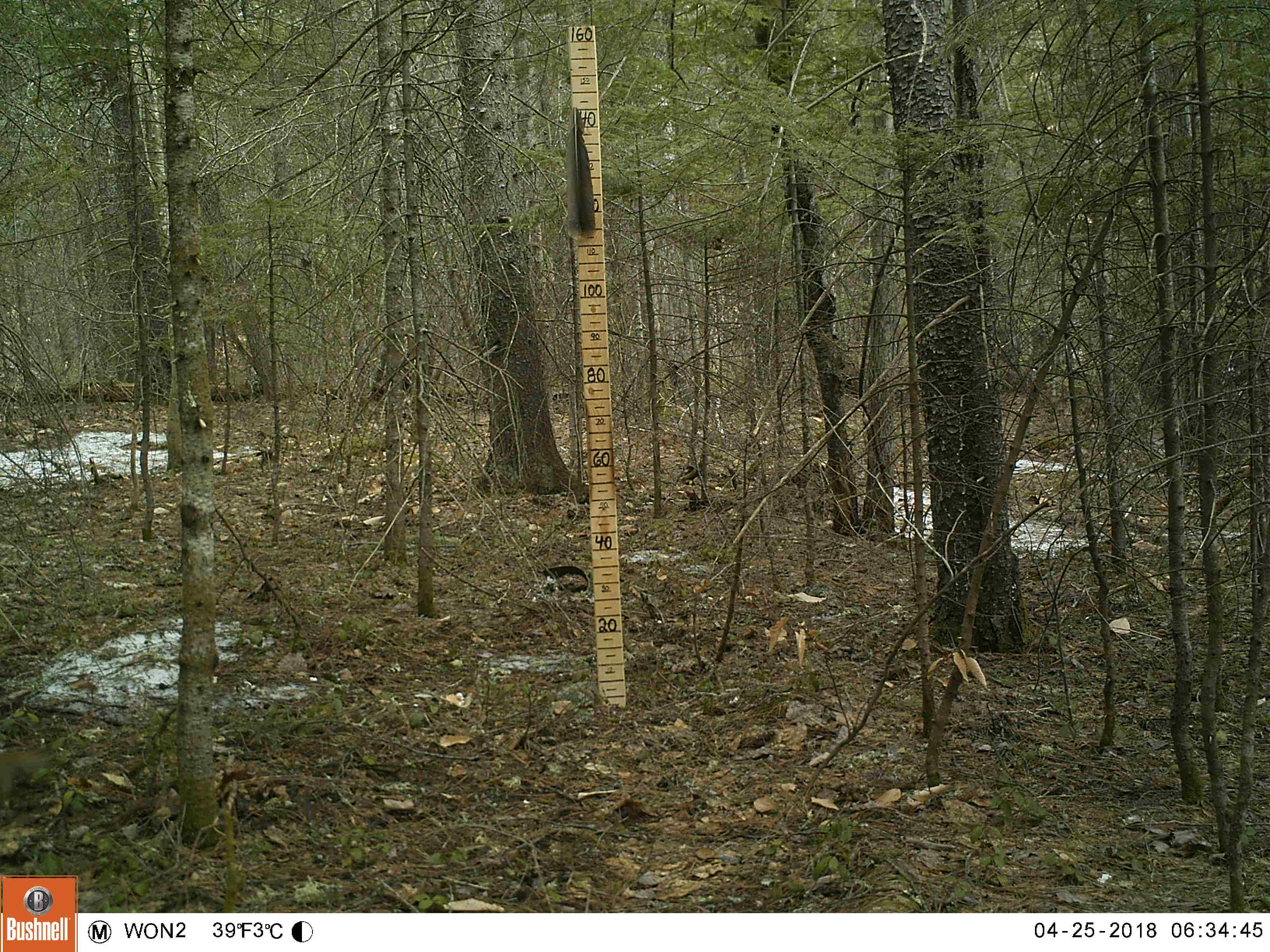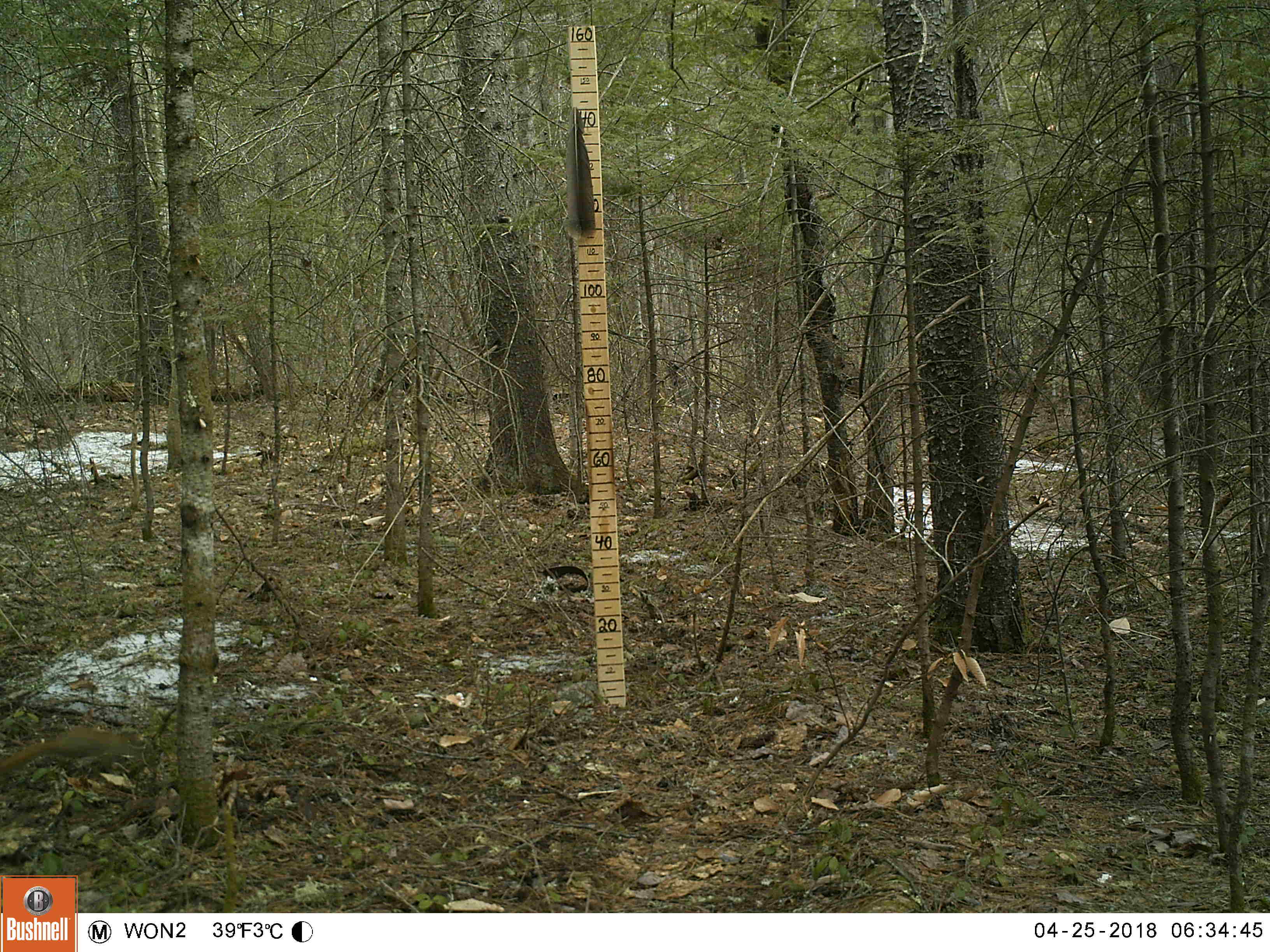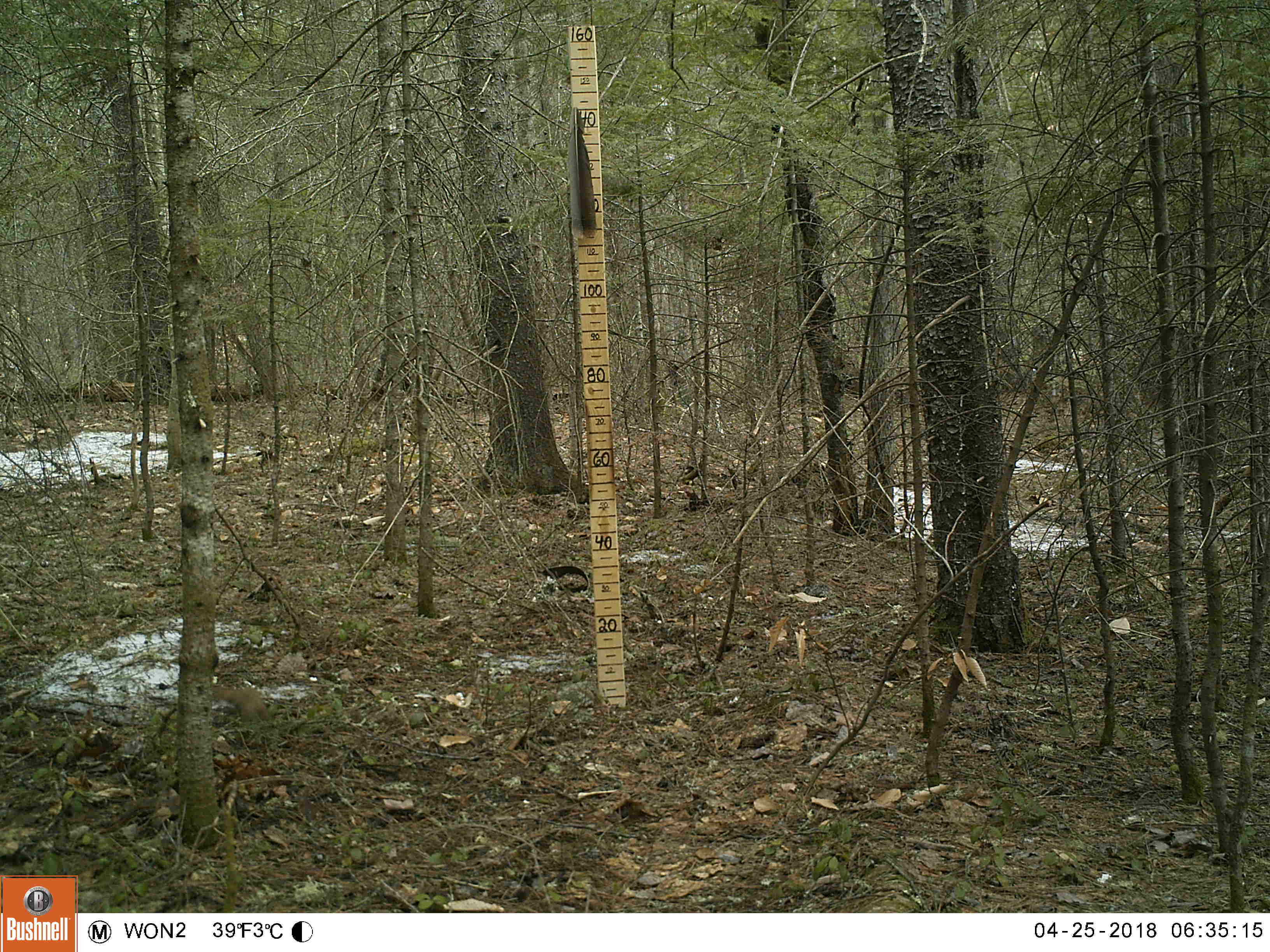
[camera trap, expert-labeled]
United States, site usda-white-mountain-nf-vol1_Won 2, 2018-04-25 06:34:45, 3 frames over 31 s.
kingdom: Animalia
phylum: Chordata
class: Mammalia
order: Rodentia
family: Sciuridae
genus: Tamiasciurus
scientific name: Tamiasciurus hudsonicus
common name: red squirrel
Red squirrel (Tamiasciurus hudsonicus).